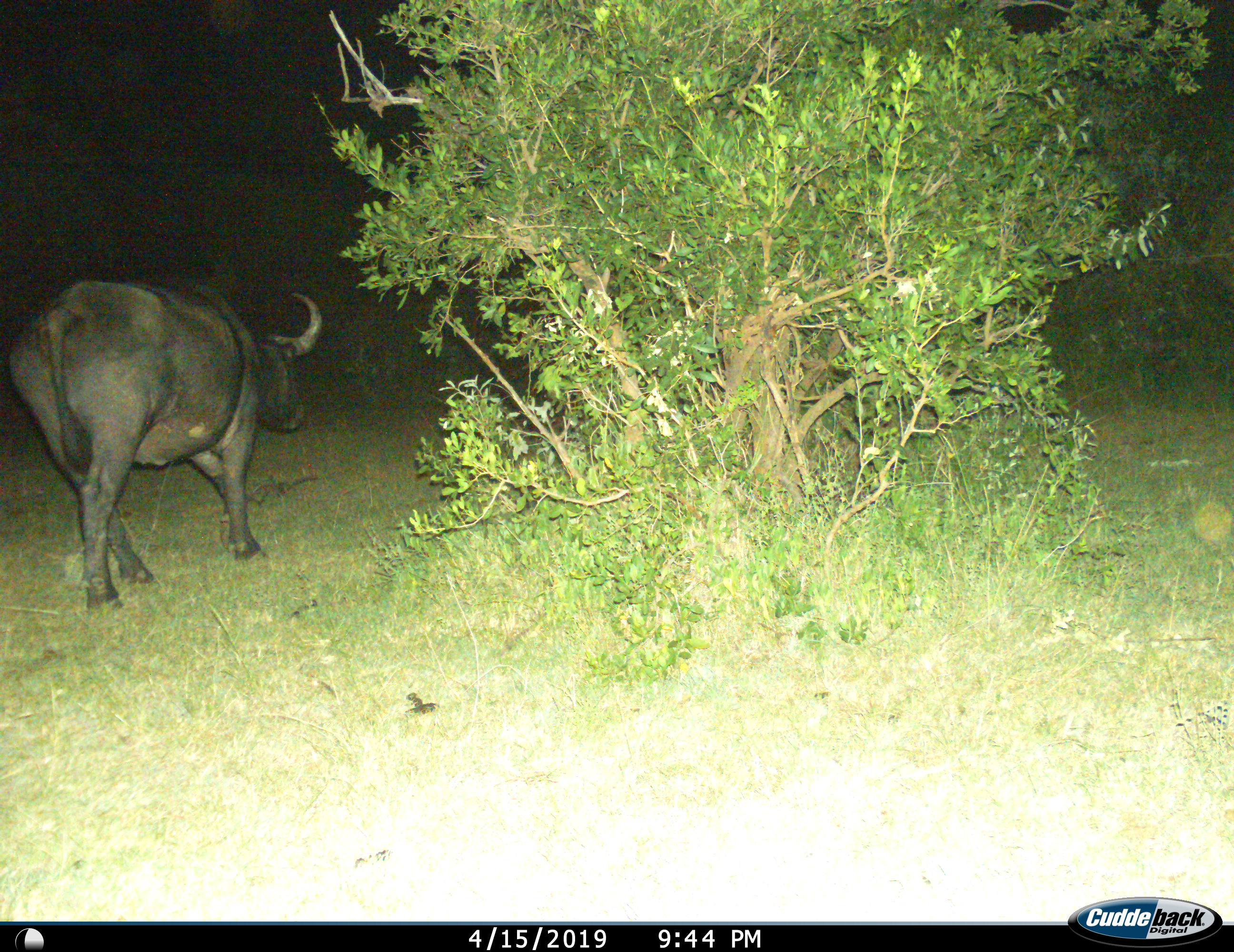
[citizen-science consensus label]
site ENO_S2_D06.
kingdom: Animalia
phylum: Chordata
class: Mammalia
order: Artiodactyla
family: Bovidae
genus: Syncerus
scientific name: Syncerus caffer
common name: african buffalo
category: buffalo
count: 1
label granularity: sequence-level